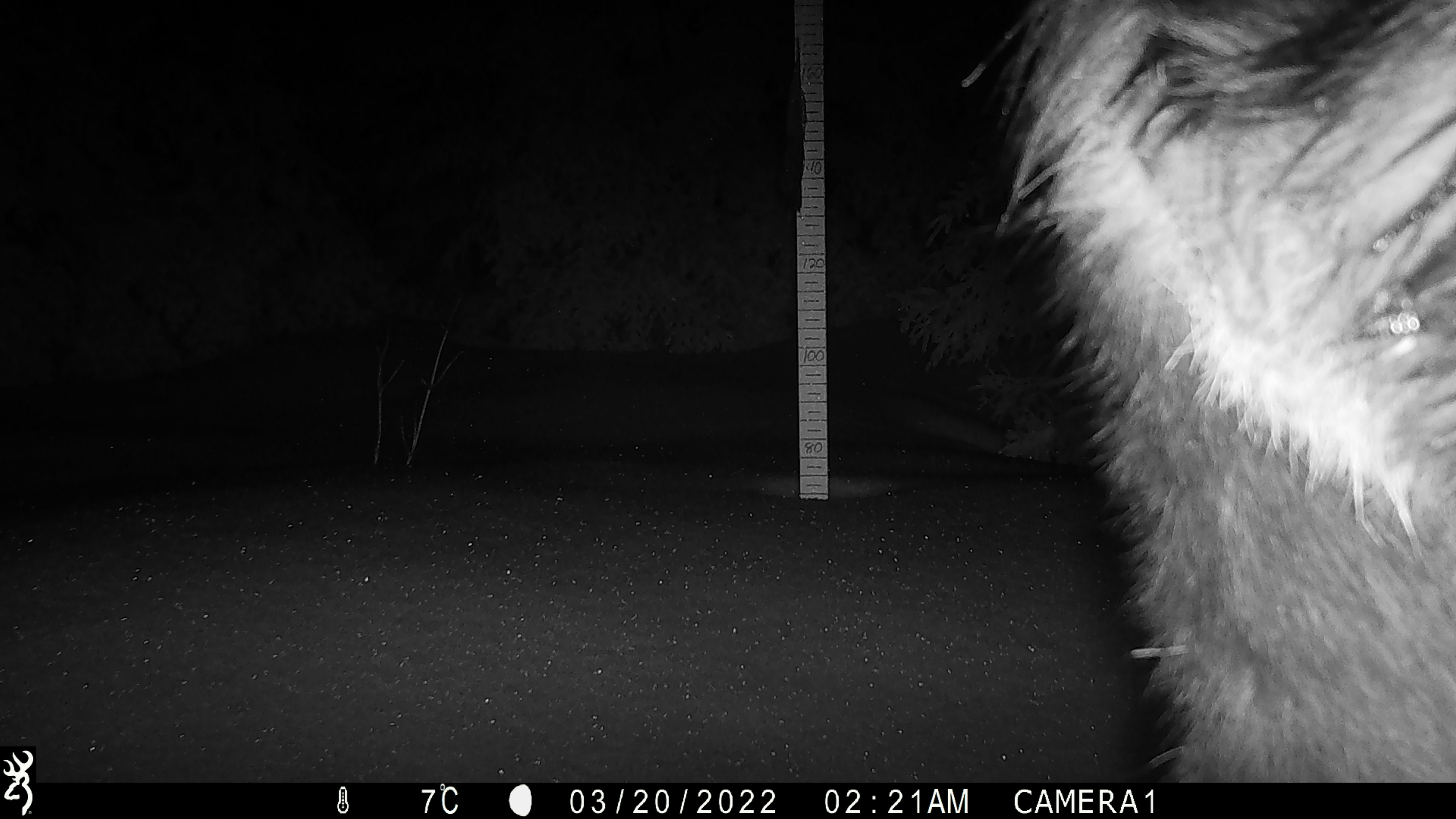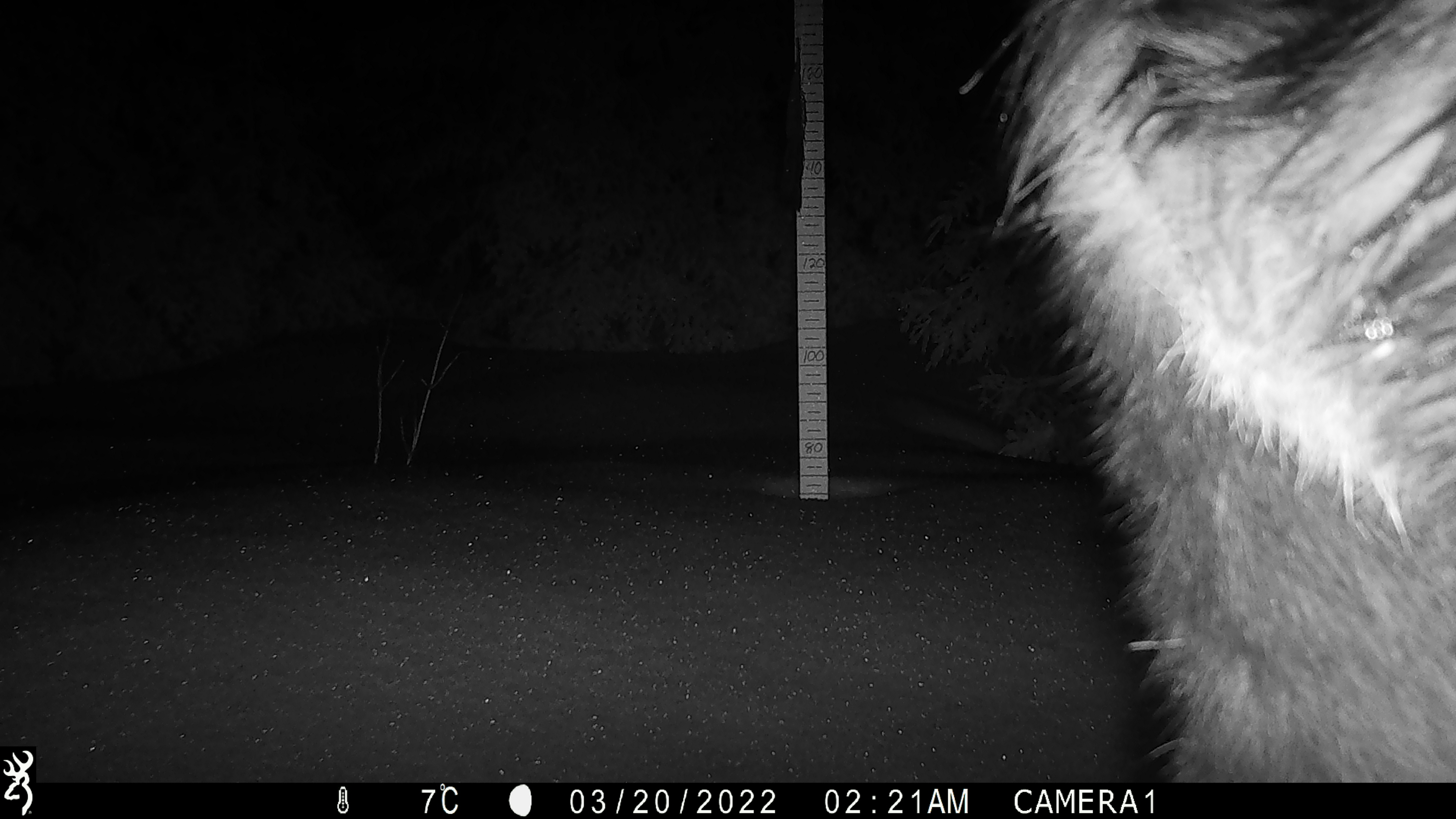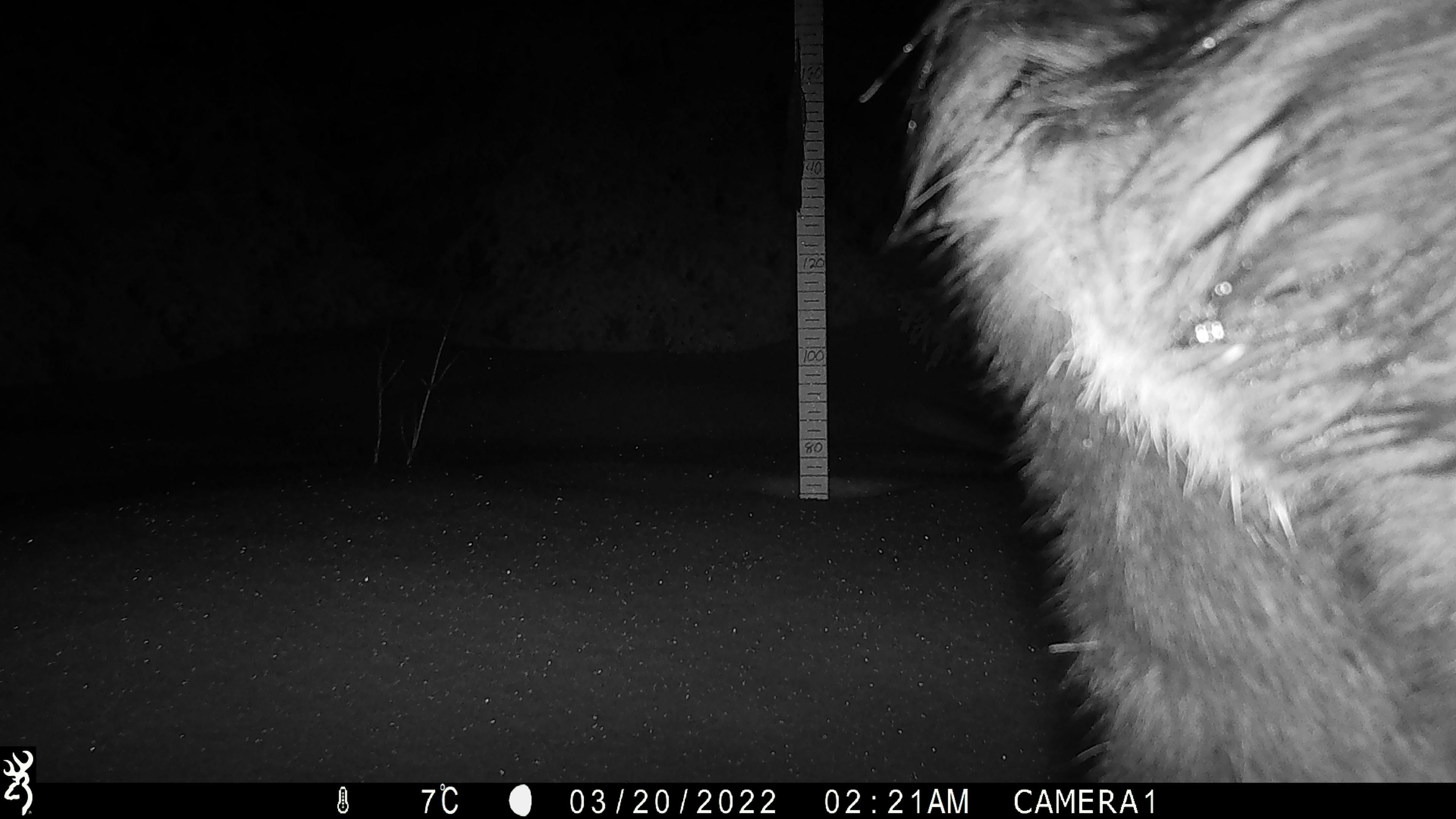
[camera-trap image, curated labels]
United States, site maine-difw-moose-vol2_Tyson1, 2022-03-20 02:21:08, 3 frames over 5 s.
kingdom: Animalia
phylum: Chordata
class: Mammalia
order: Artiodactyla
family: Cervidae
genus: Alces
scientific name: Alces alces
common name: moose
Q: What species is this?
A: Moose (Alces alces).